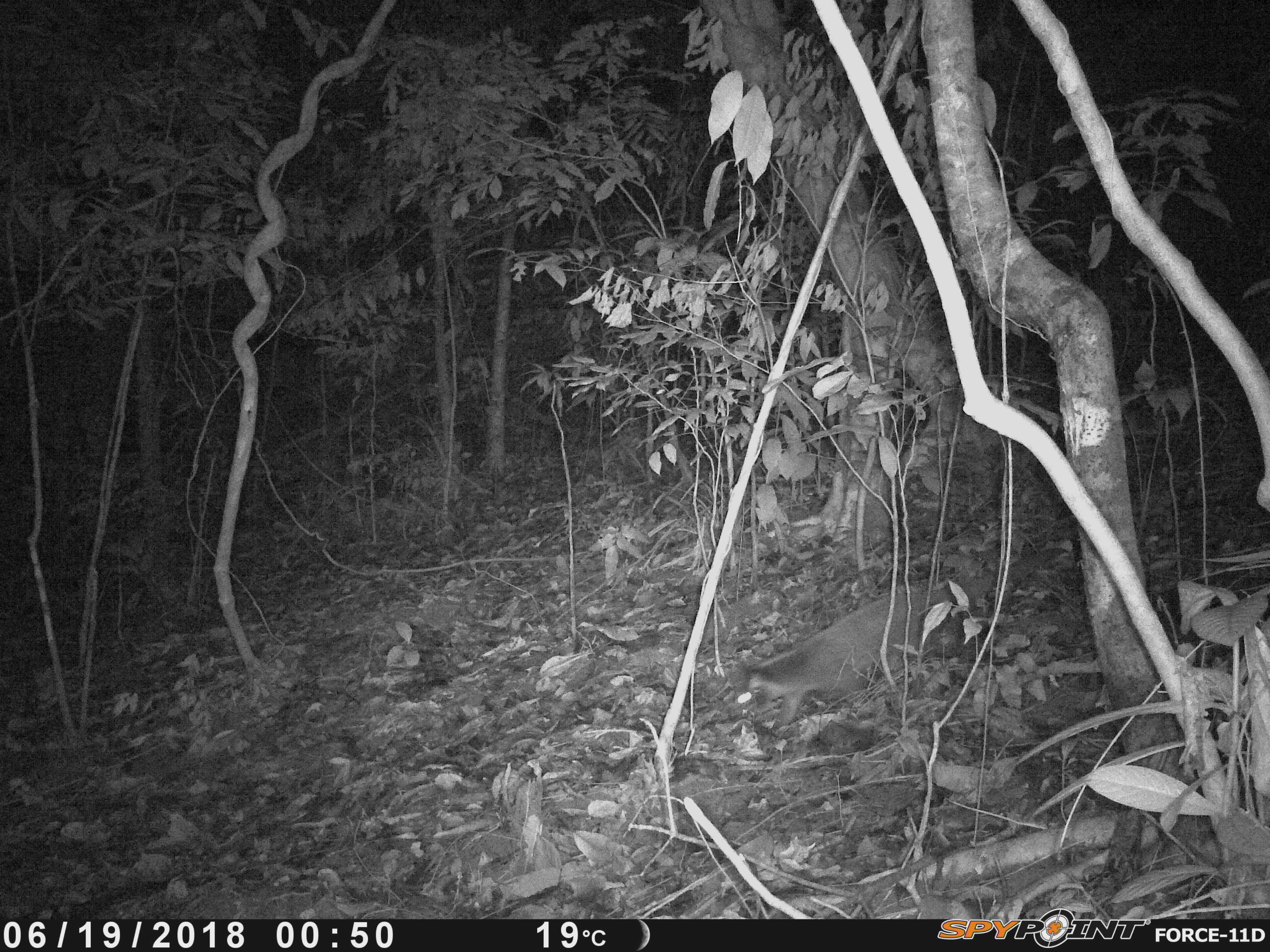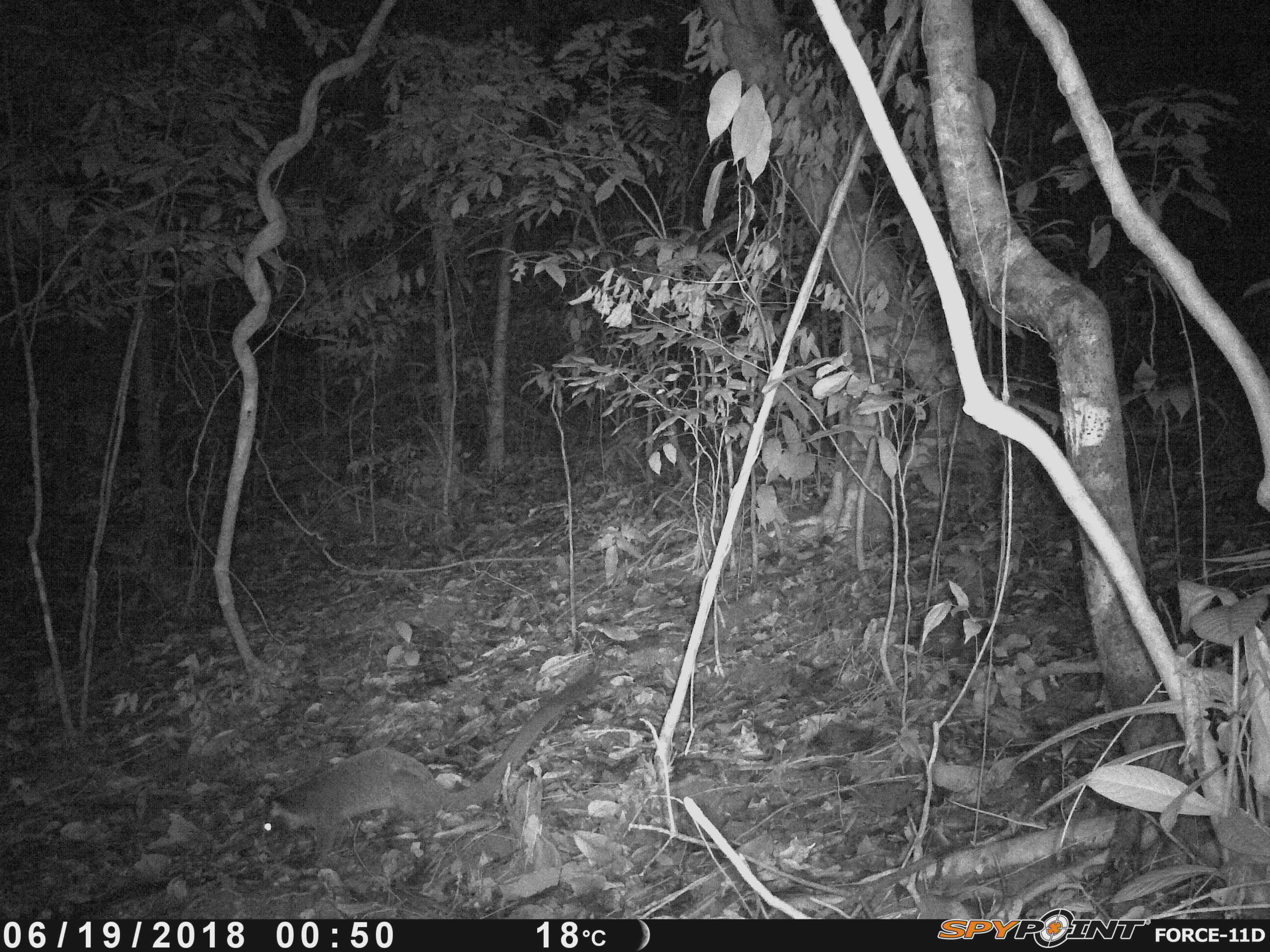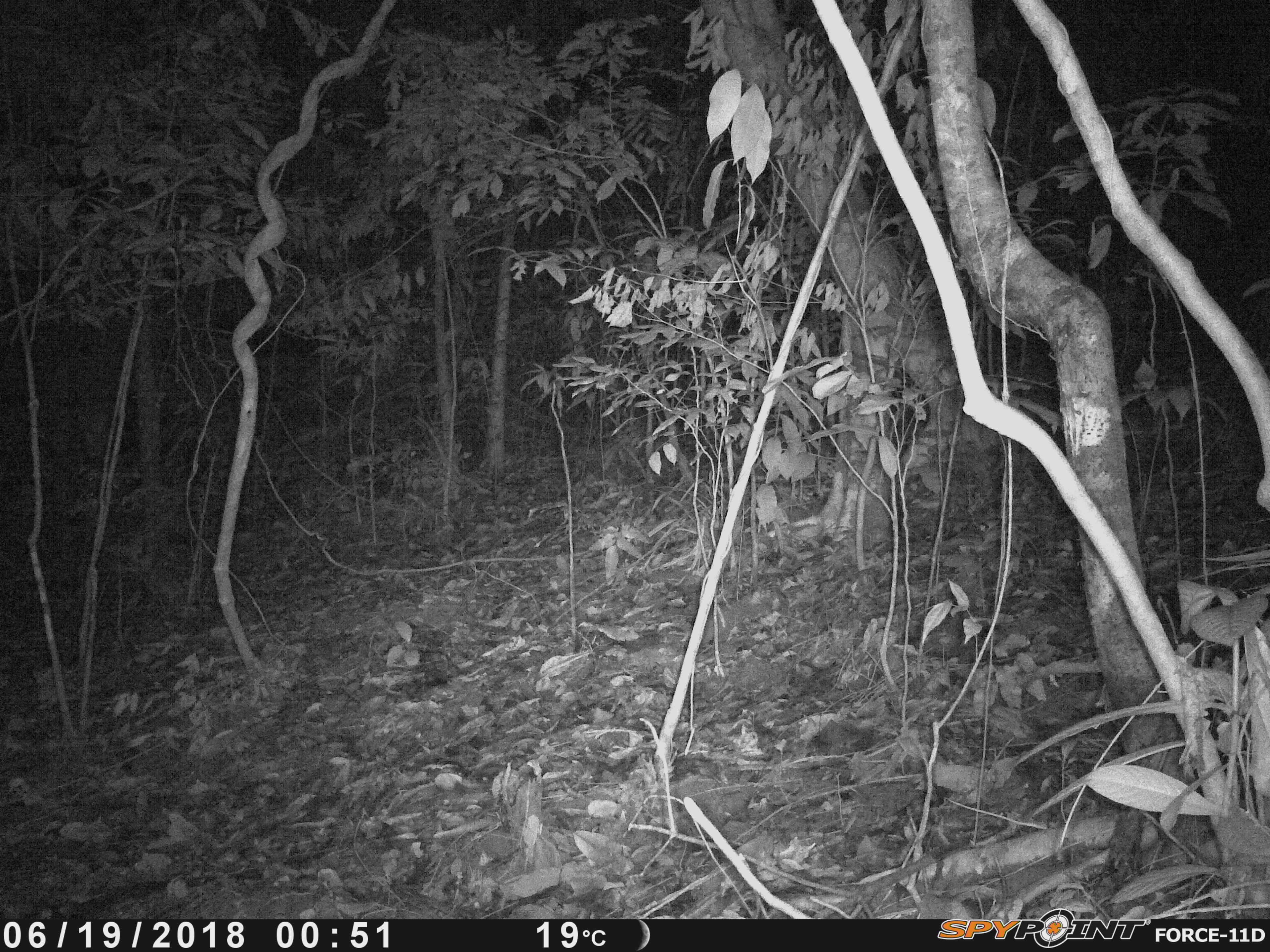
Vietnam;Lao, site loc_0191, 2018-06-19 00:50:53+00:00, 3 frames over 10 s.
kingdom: Animalia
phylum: Chordata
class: Mammalia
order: Carnivora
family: Viverridae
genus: Paguma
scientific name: Paguma larvata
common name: masked palm civet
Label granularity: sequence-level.